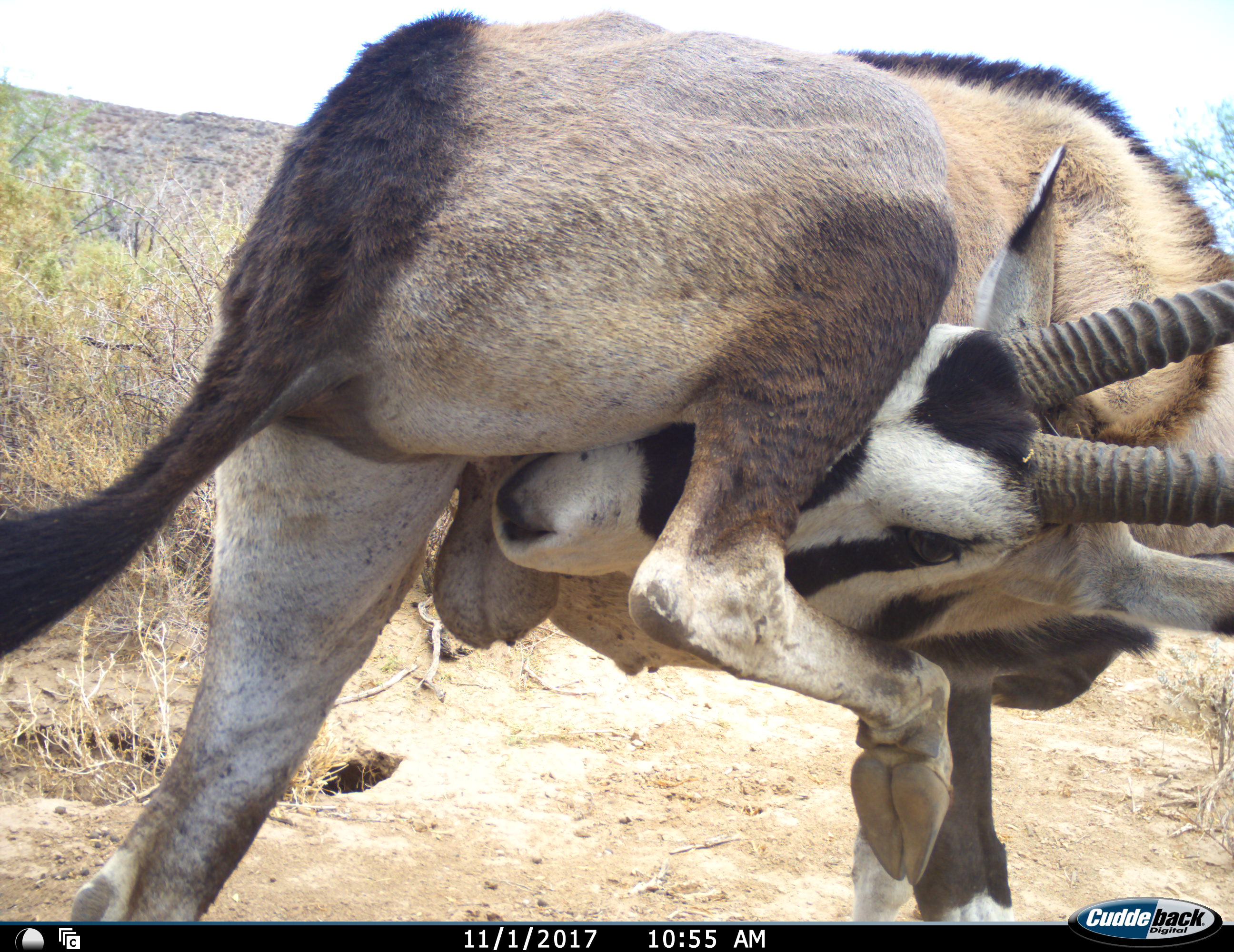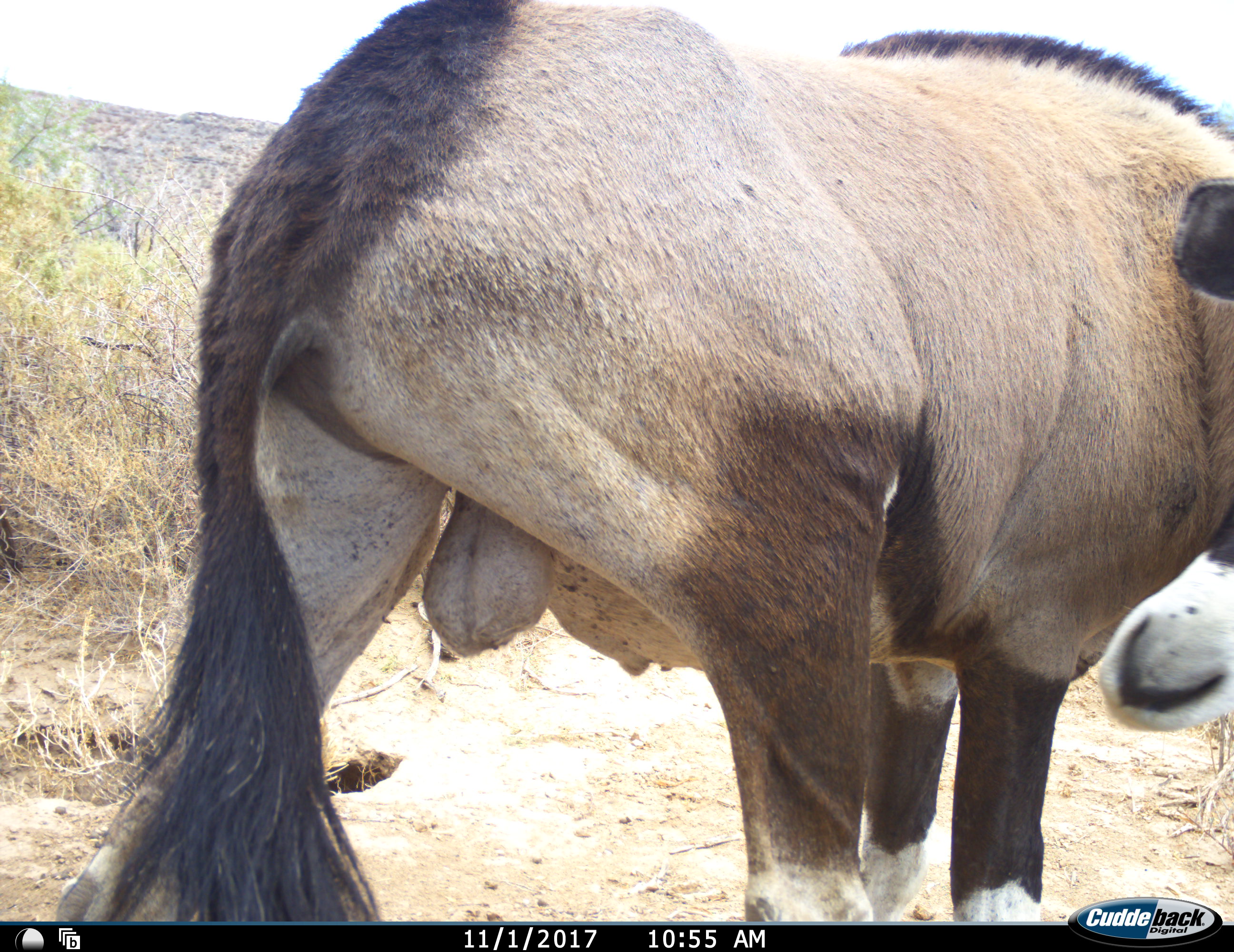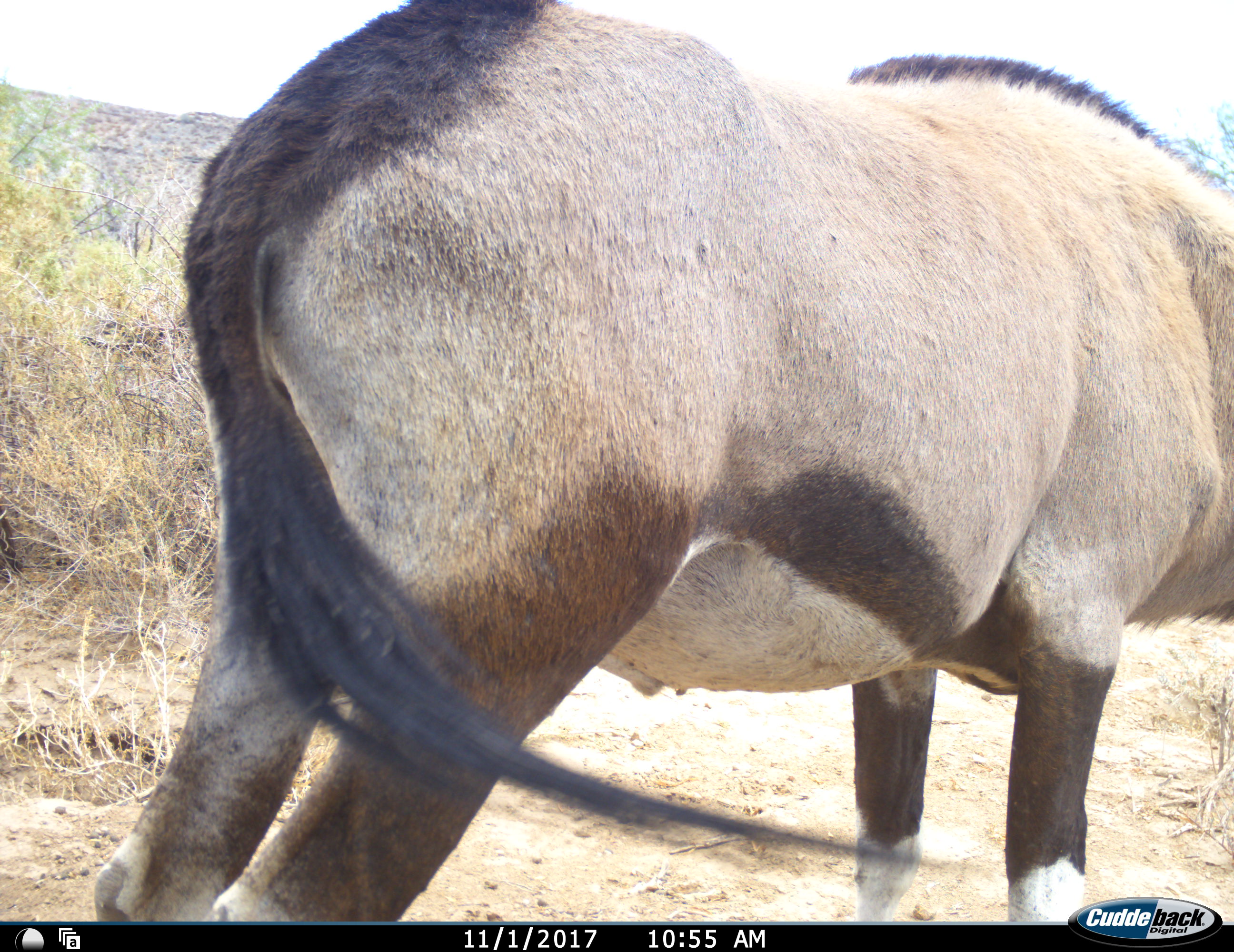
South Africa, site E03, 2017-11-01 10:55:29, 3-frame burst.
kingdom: Animalia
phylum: Chordata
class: Mammalia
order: Artiodactyla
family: Bovidae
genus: Oryx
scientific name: Oryx gazella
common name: gemsbok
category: gemsbokoryx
Gemsbokoryx (gemsbok) (Oryx gazella), count 1. Behavior (volunteer vote fractions): standing 67%, resting 11%, moving 22%, interacting 11%. Young present (vote fraction): 0%. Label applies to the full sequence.